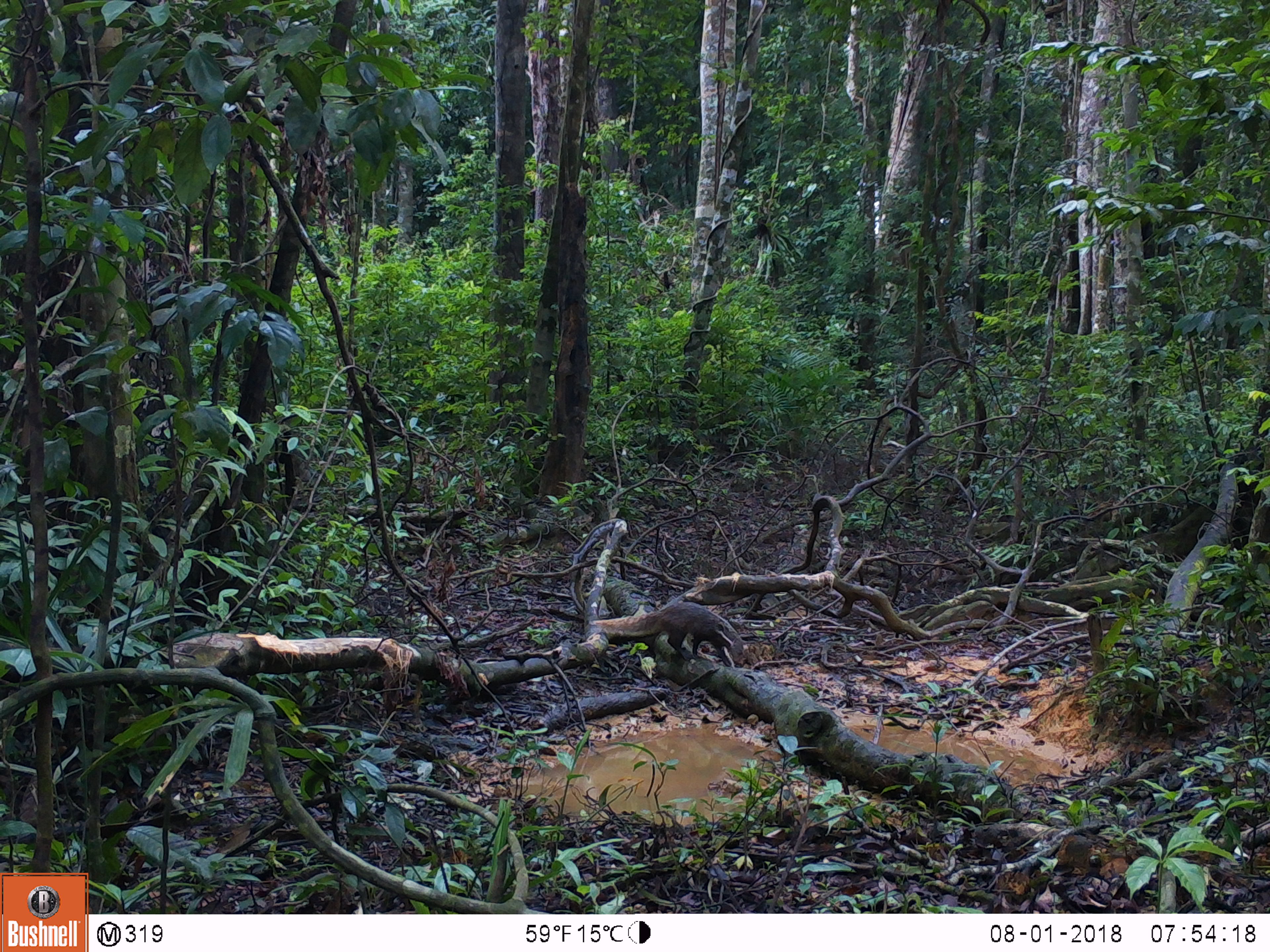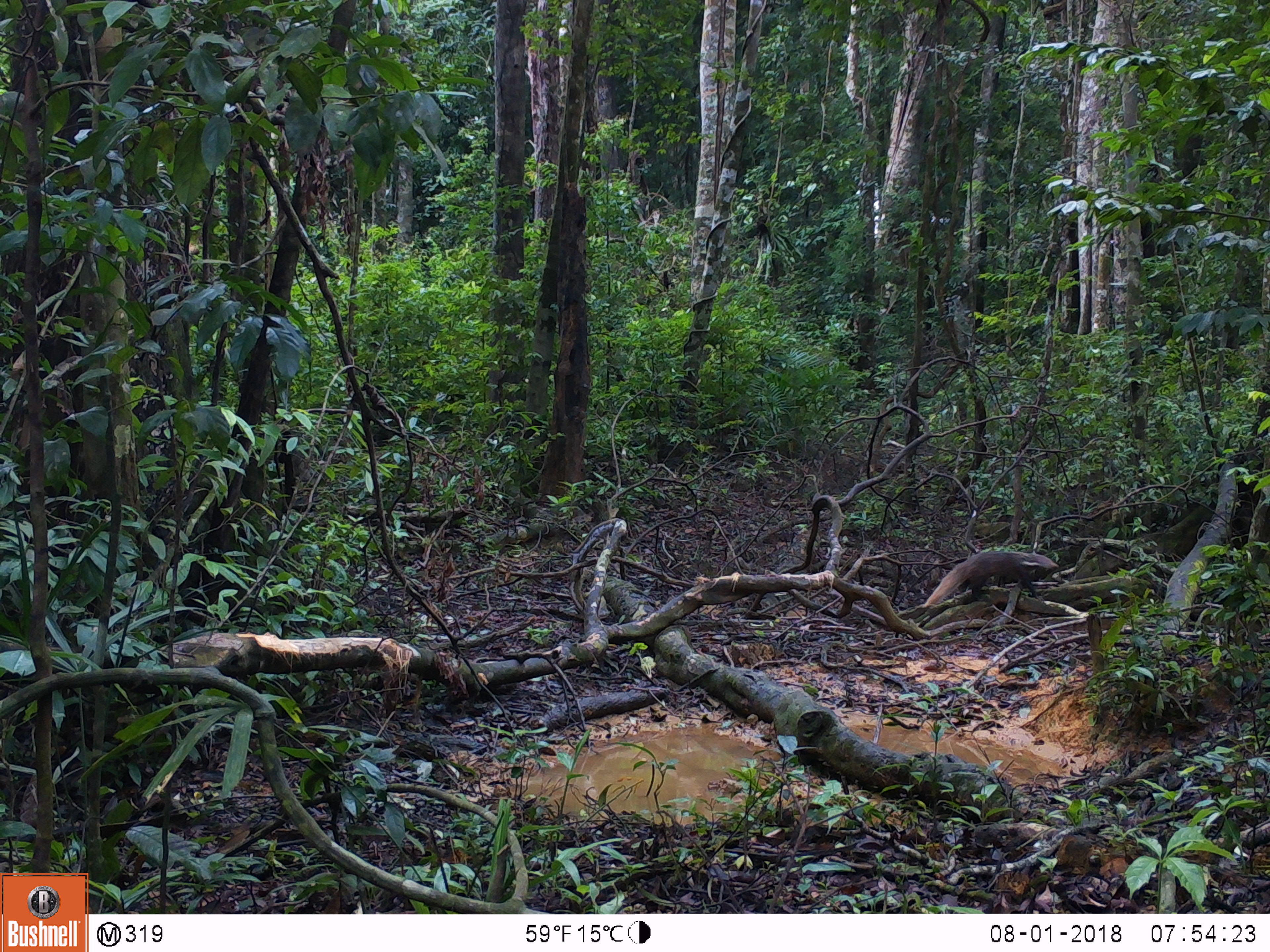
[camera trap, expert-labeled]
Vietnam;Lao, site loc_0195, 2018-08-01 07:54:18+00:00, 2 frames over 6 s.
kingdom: Animalia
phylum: Chordata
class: Mammalia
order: Carnivora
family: Herpestidae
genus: Urva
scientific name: Urva urva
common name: crab-eating mongoose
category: crab eating mongoose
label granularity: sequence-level